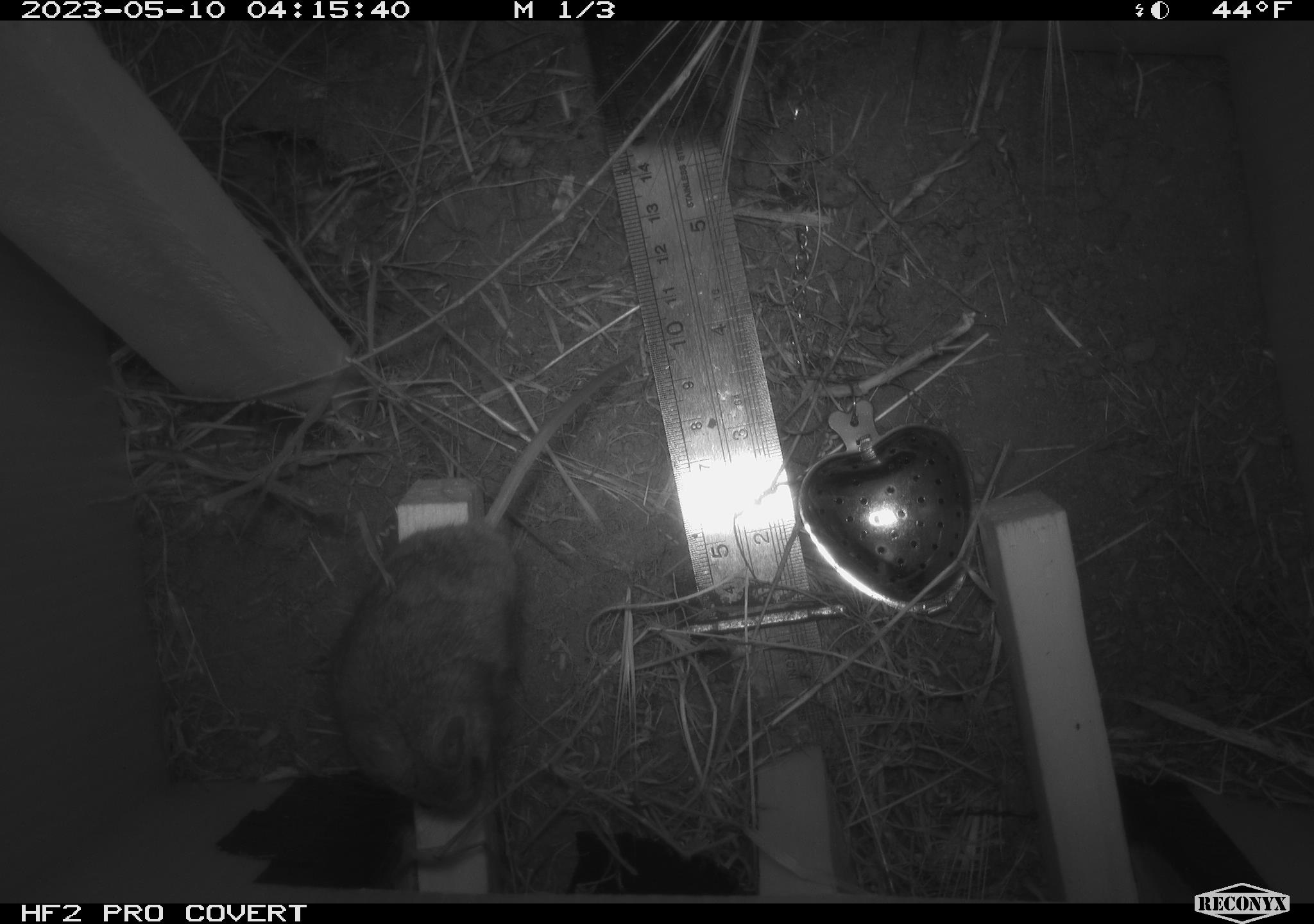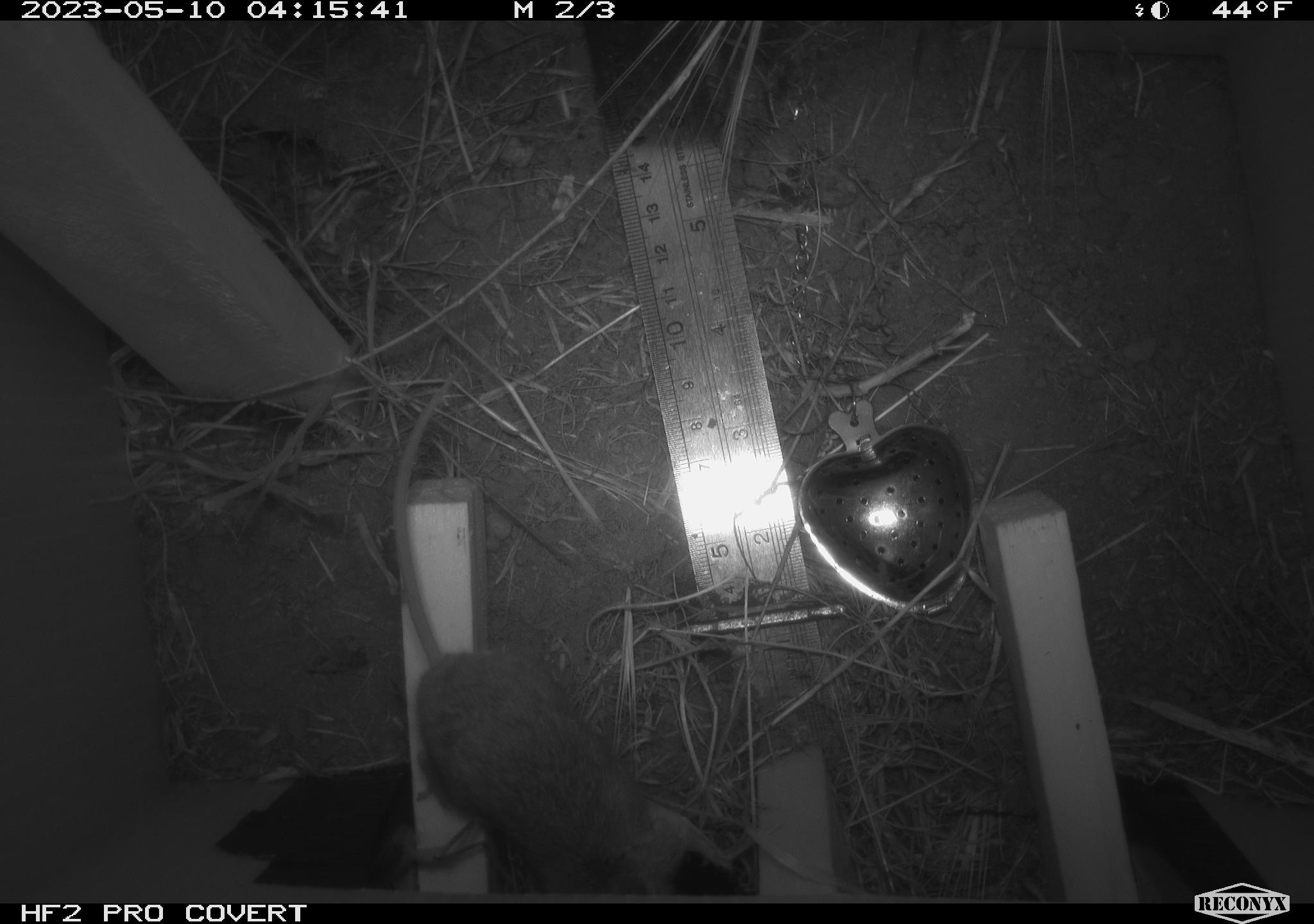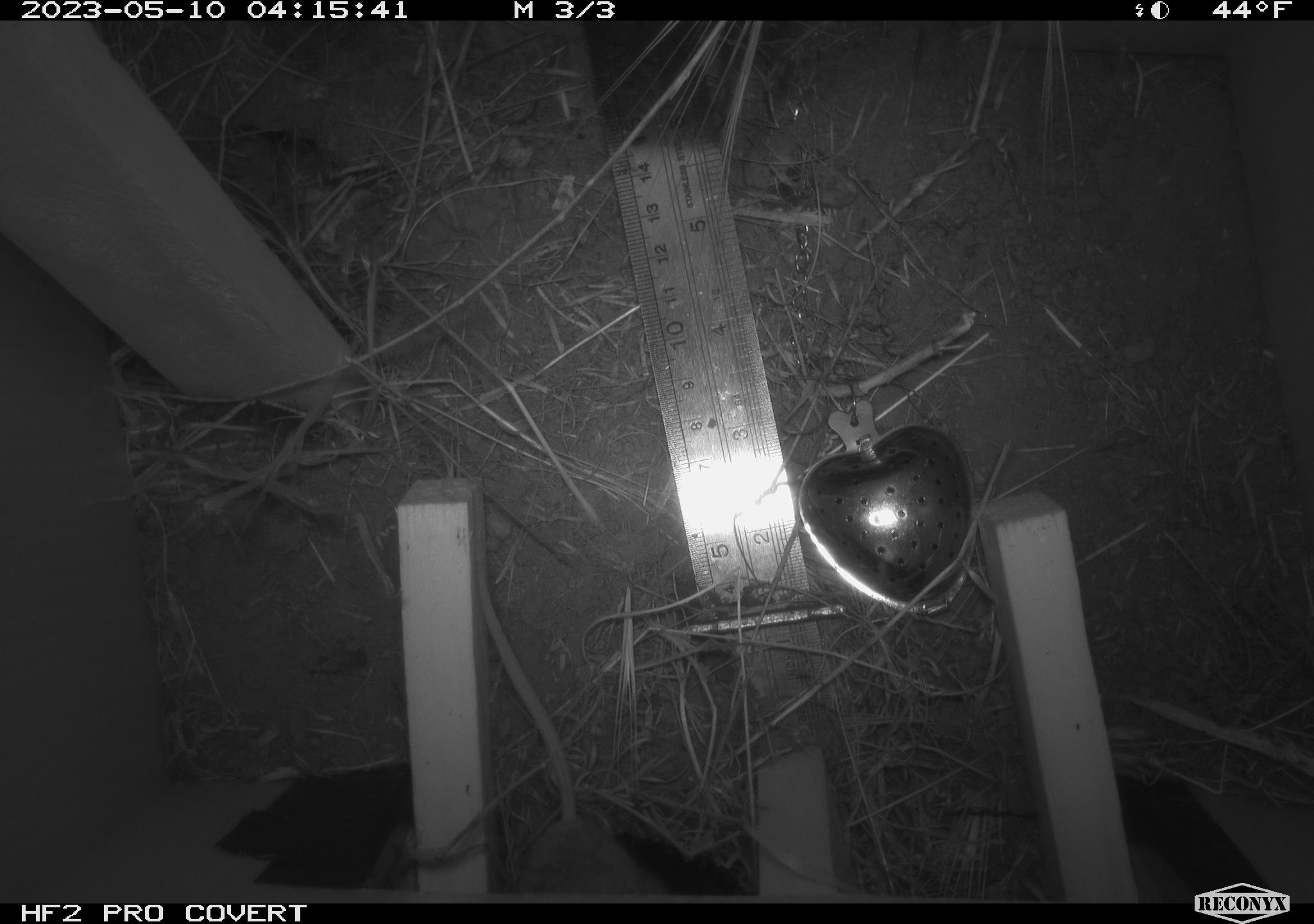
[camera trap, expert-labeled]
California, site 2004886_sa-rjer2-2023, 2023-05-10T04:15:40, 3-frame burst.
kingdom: Animalia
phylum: Chordata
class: Mammalia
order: Rodentia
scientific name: Rodentia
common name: mouse species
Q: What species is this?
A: Mouse species (Rodentia).